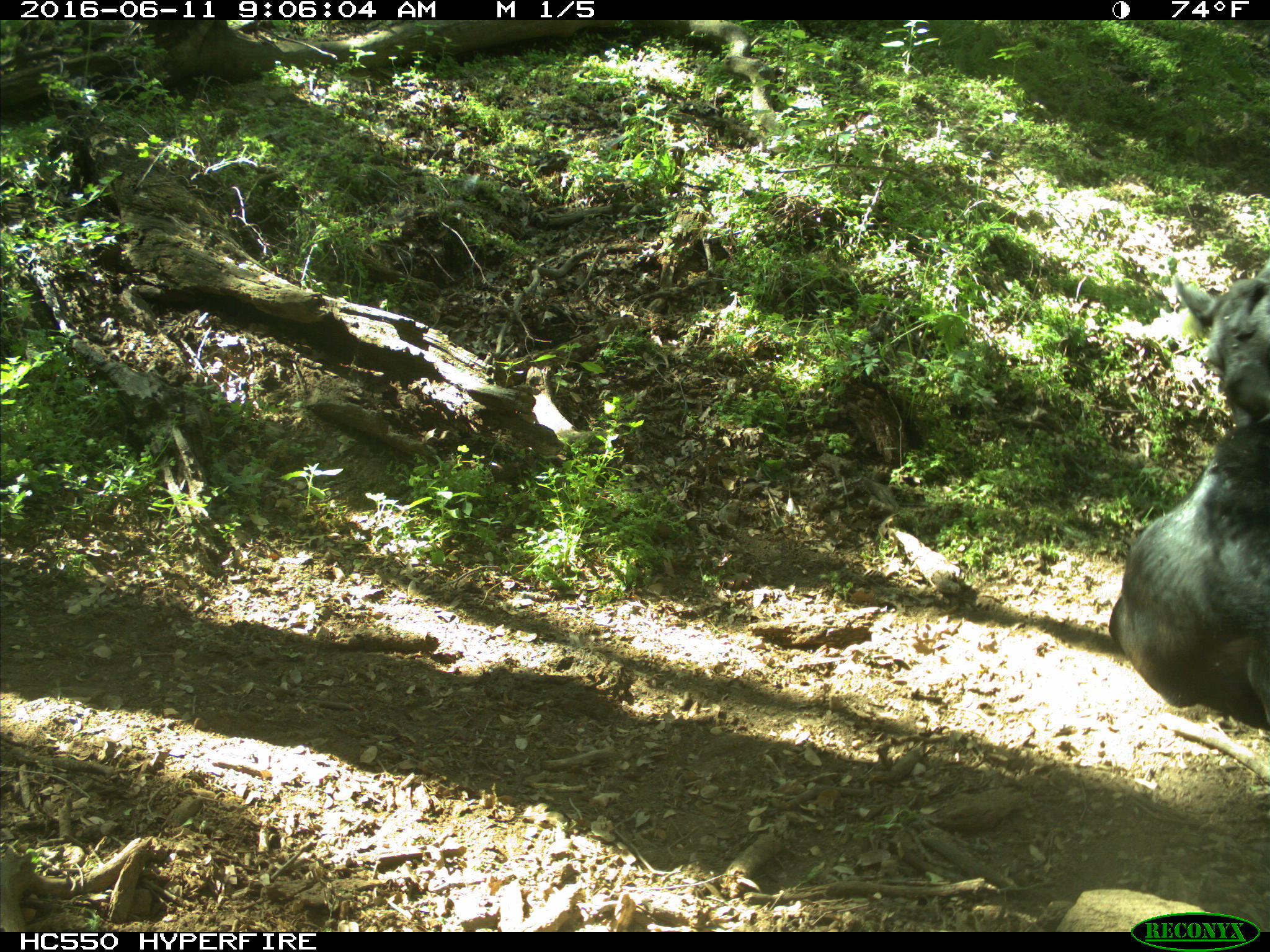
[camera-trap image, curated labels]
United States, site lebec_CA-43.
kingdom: Animalia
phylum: Chordata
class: Mammalia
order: Artiodactyla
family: Bovidae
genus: Bos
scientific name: Bos taurus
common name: domestic cow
Bos taurus (domestic cow).